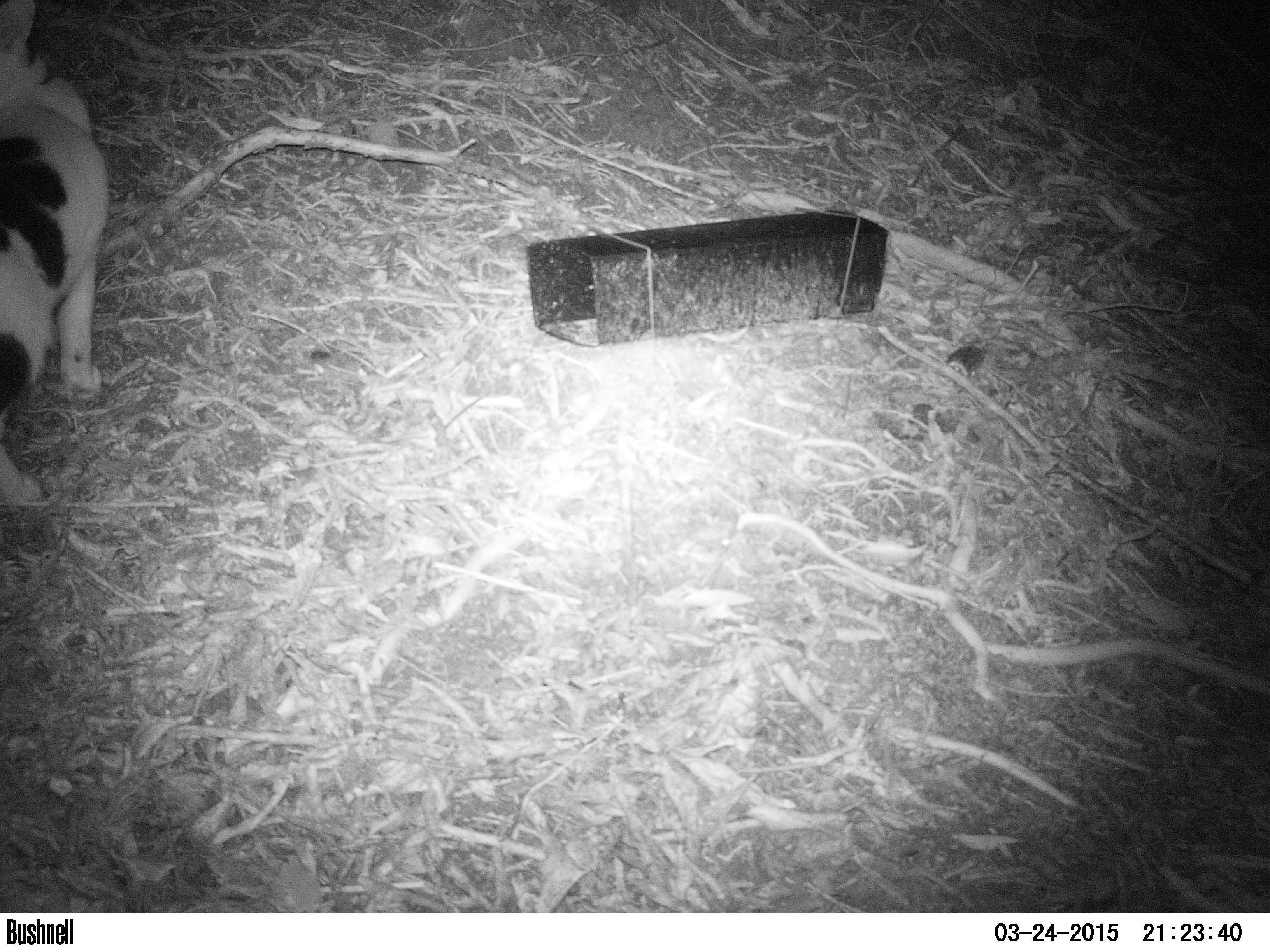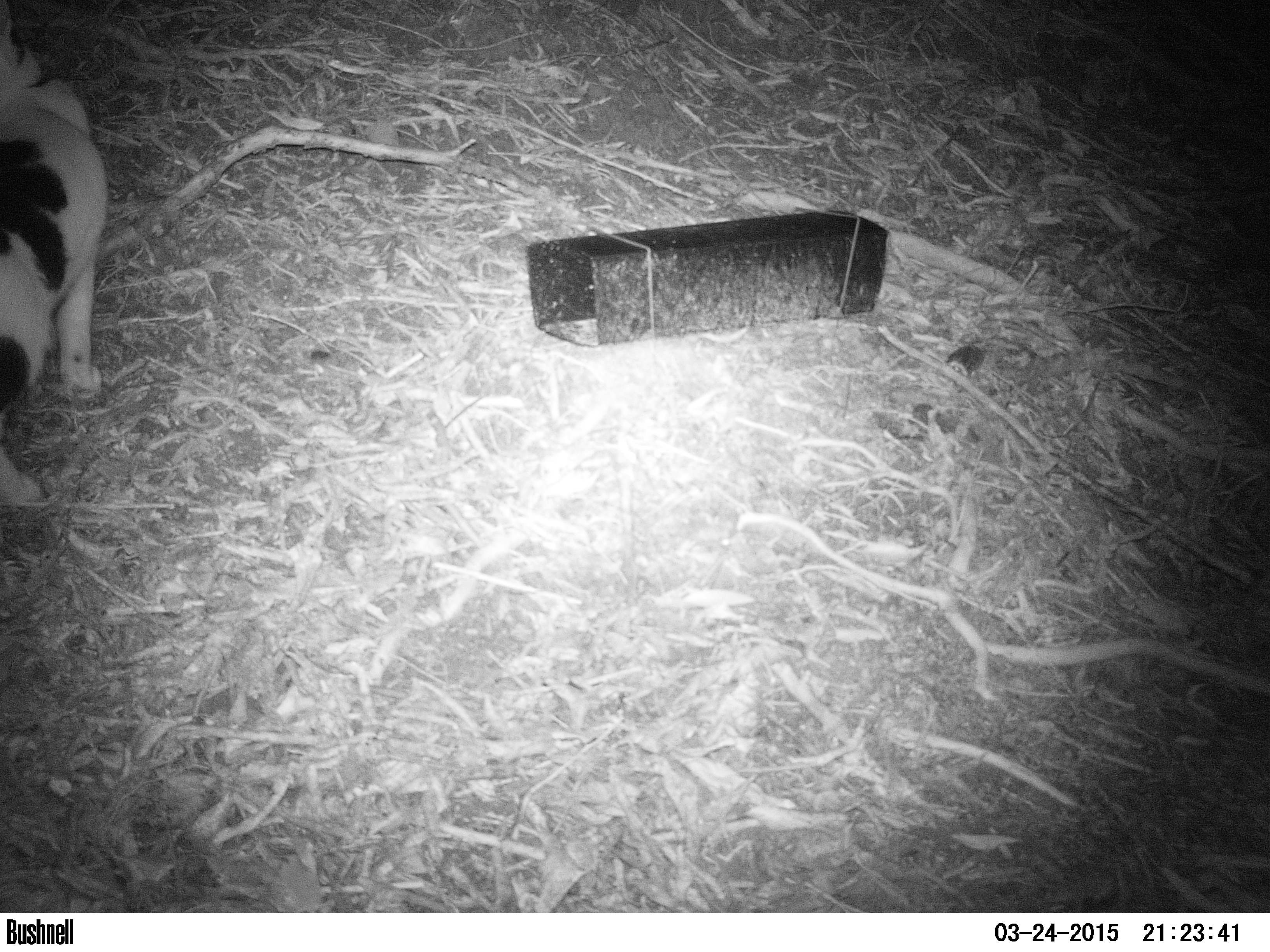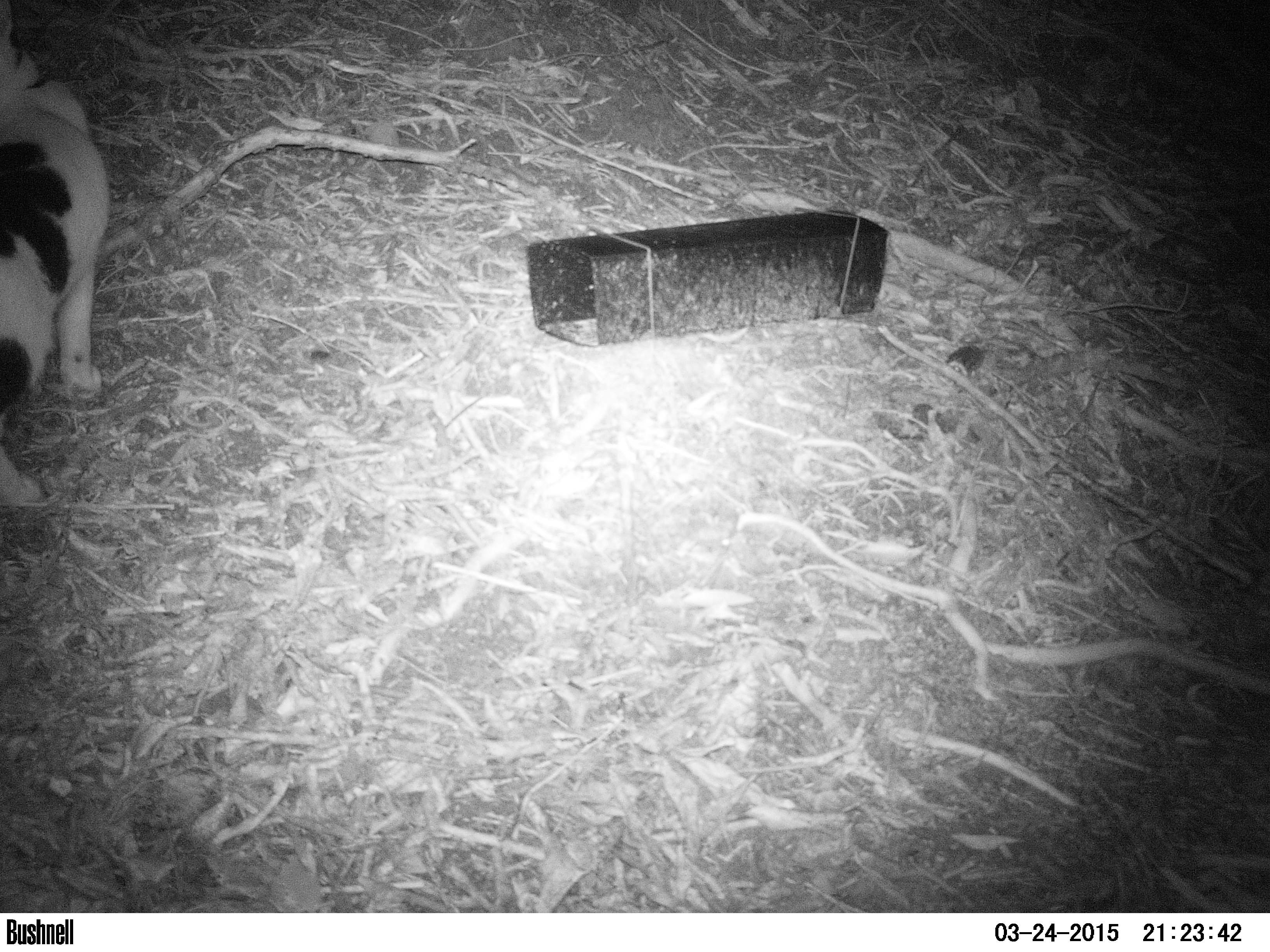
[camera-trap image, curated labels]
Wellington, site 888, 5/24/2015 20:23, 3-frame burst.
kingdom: Animalia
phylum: Chordata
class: Mammalia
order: Carnivora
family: Felidae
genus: Felis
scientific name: Felis catus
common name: cat